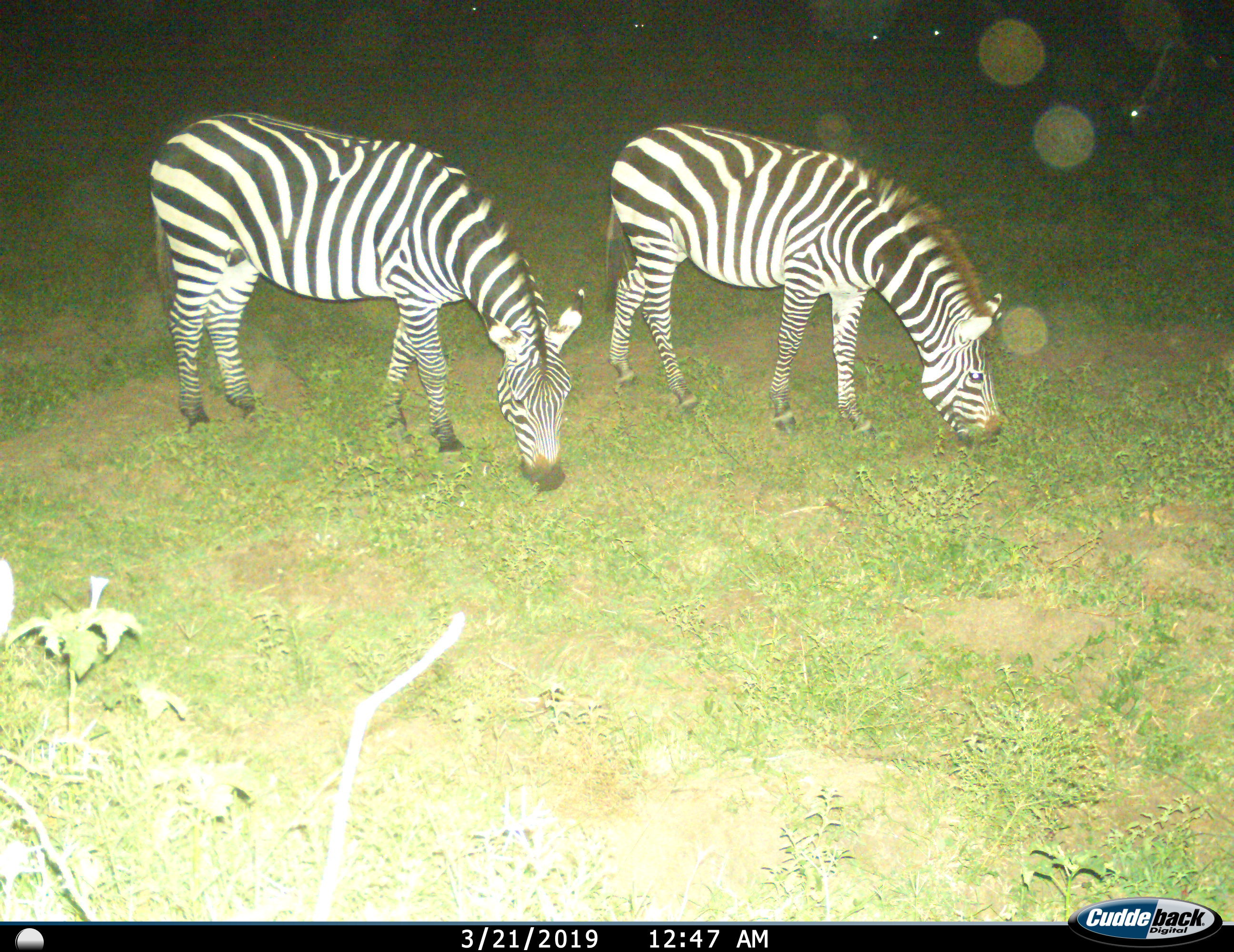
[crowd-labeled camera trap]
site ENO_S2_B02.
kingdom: Animalia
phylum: Chordata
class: Mammalia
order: Perissodactyla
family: Equidae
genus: Equus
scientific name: Equus quagga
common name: plains zebra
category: zebraplains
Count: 2.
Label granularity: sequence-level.